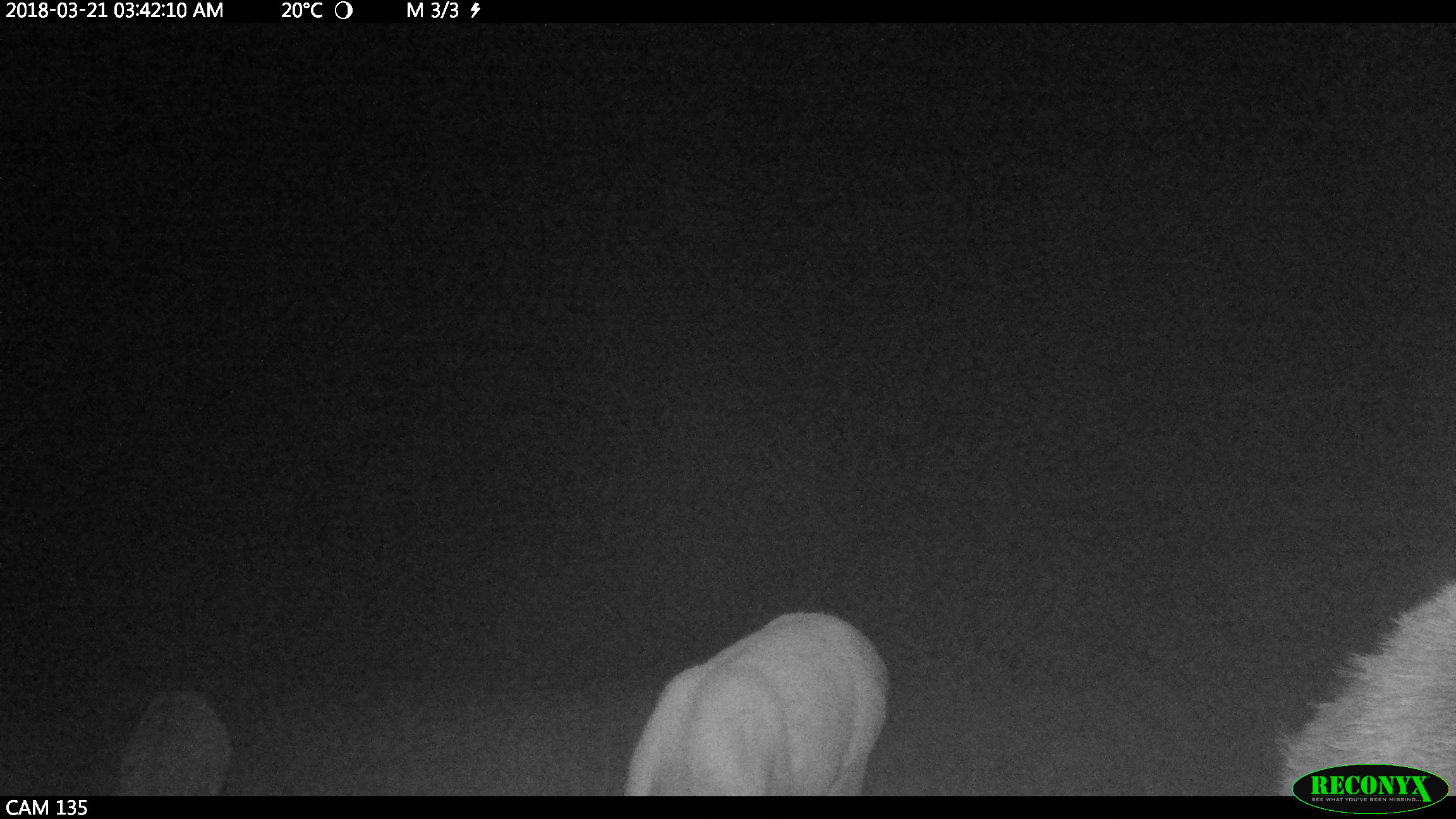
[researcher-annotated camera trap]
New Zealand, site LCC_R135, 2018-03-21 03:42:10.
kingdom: Animalia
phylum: Chordata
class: Mammalia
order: Artiodactyla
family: Cervidae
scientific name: Cervidae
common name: deer